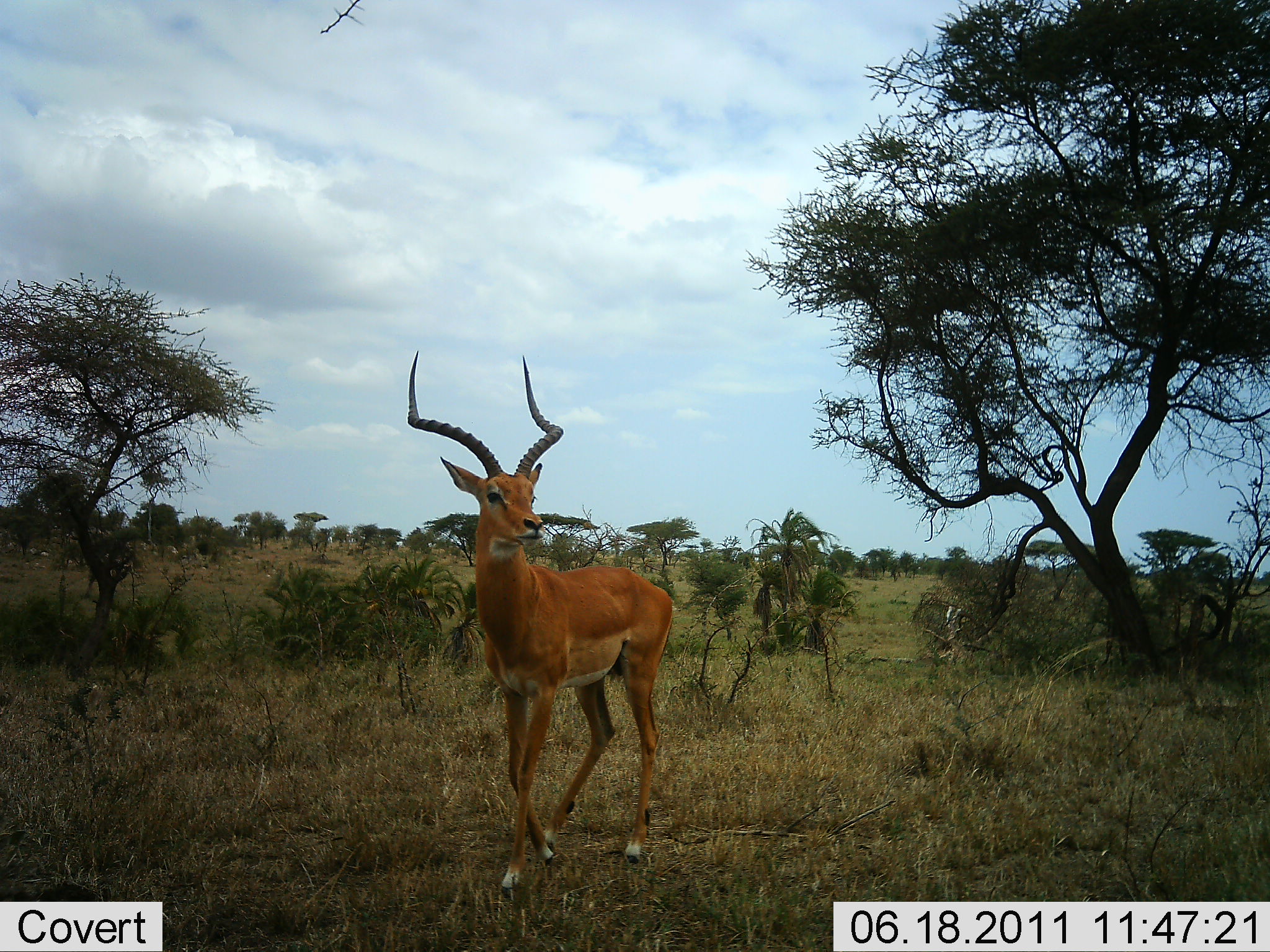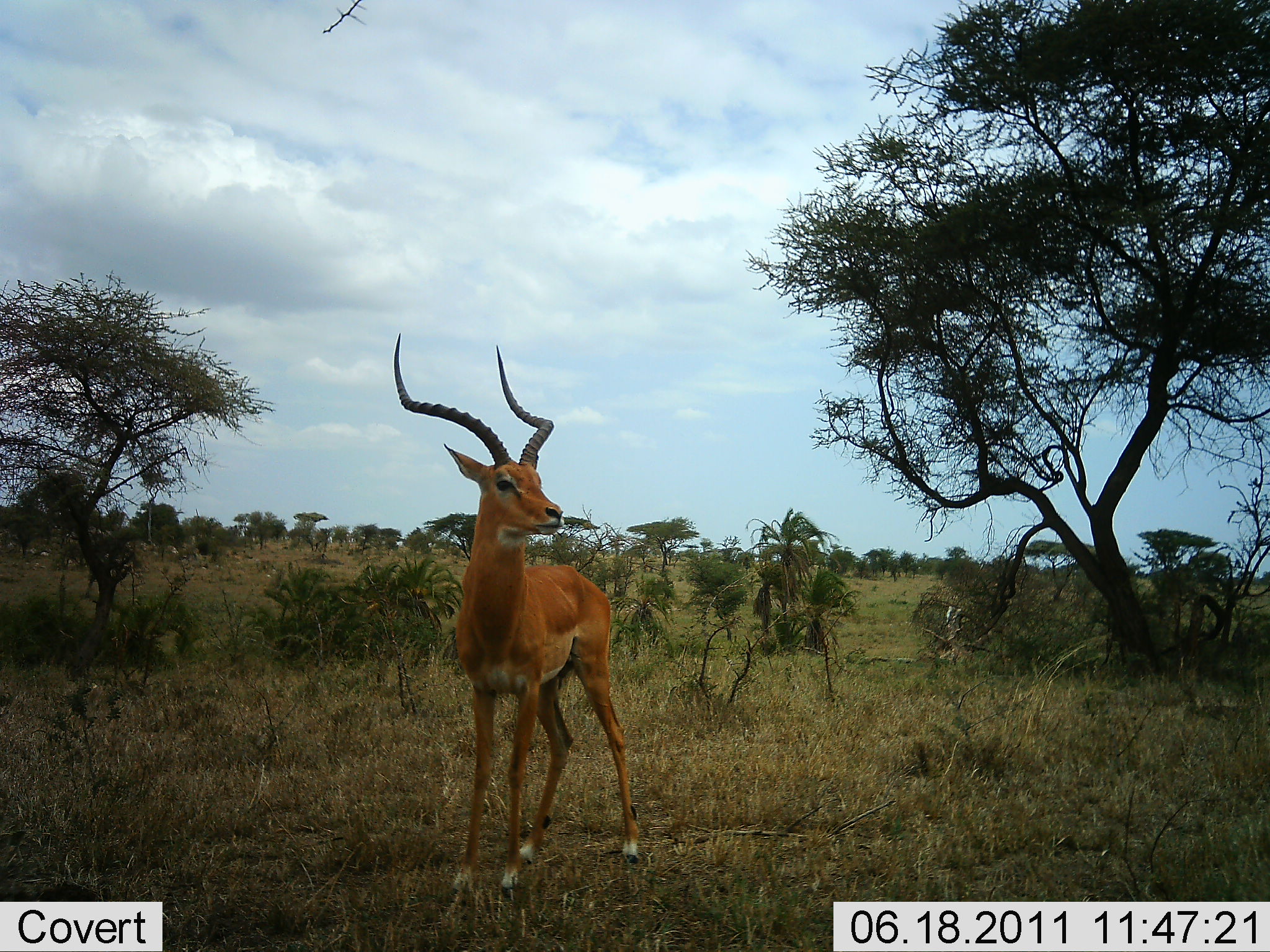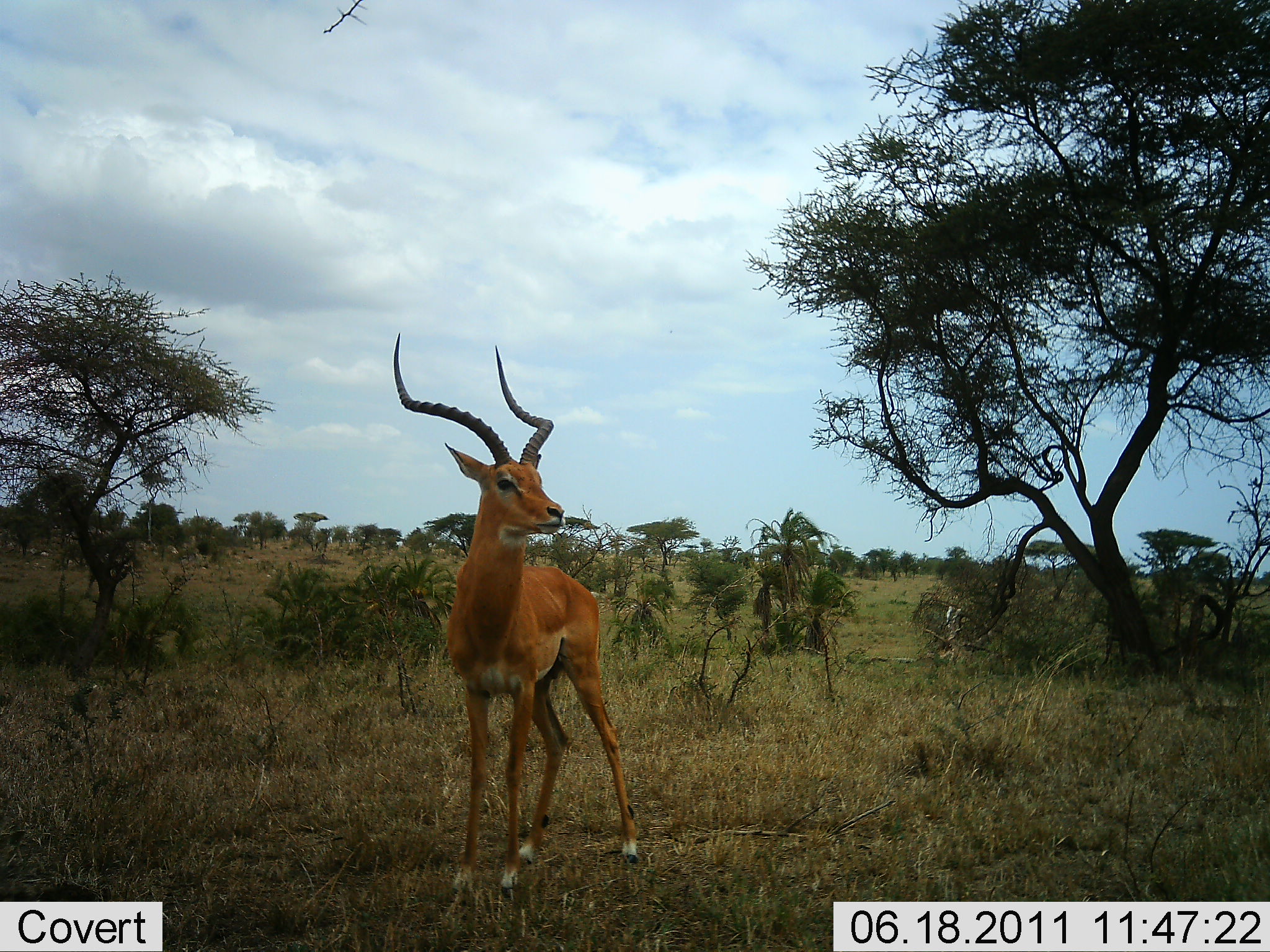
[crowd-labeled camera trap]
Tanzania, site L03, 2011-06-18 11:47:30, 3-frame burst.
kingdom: Animalia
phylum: Chordata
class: Mammalia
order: Artiodactyla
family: Bovidae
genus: Aepyceros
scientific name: Aepyceros melampus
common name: impala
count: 1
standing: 67%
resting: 0%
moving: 42%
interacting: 0%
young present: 0%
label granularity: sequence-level